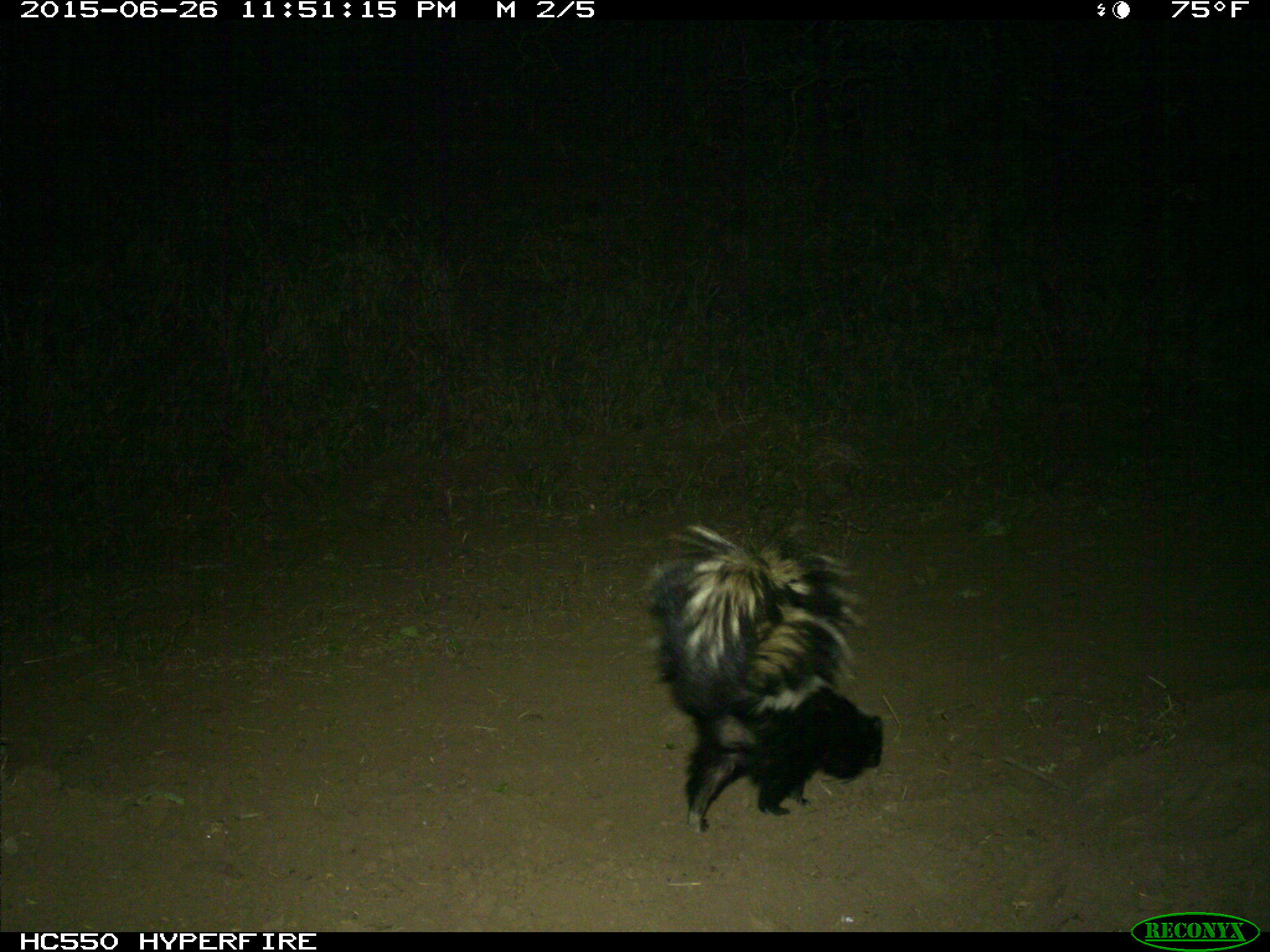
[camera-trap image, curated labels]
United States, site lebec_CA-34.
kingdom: Animalia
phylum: Chordata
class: Mammalia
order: Carnivora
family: Mephitidae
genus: Mephitis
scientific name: Mephitis mephitis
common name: striped skunk